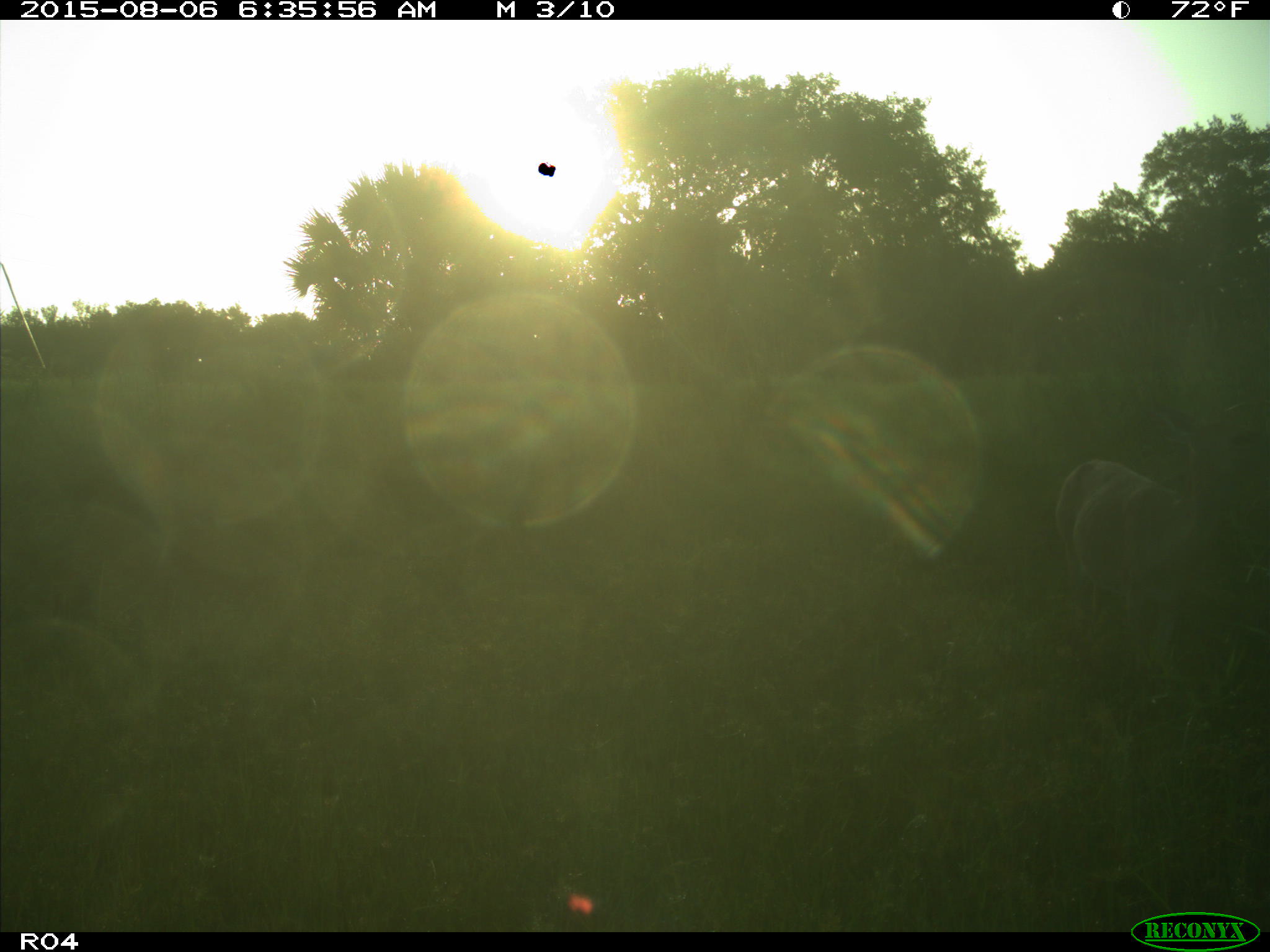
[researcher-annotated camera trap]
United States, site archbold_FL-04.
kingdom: Animalia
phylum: Chordata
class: Mammalia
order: Artiodactyla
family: Cervidae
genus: Odocoileus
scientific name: Odocoileus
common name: deer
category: unidentified deer